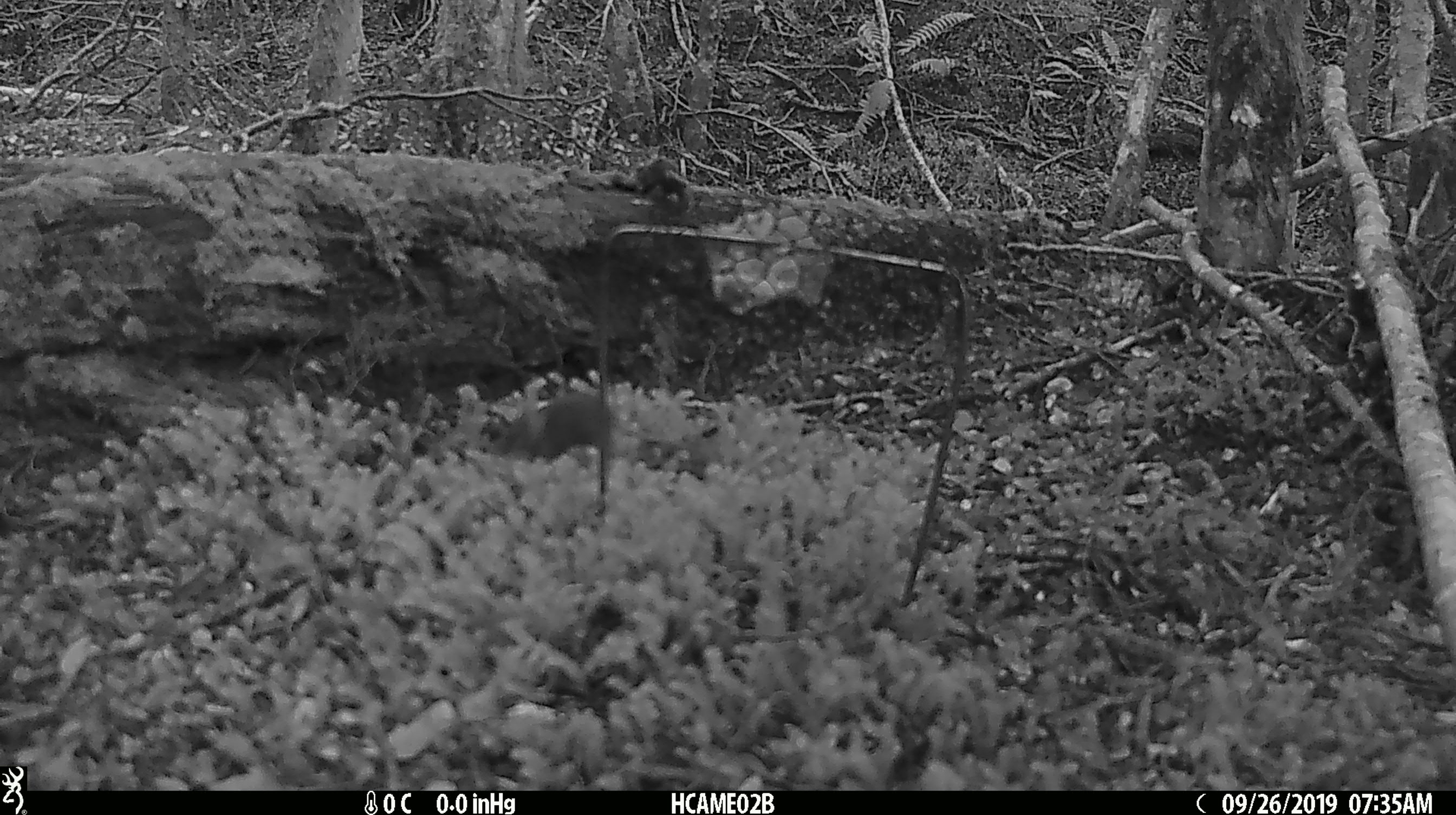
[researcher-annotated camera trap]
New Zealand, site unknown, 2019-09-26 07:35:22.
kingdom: Animalia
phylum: Chordata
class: Mammalia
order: Rodentia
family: Muridae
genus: Mus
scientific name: Mus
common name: mouse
Mouse (Mus).